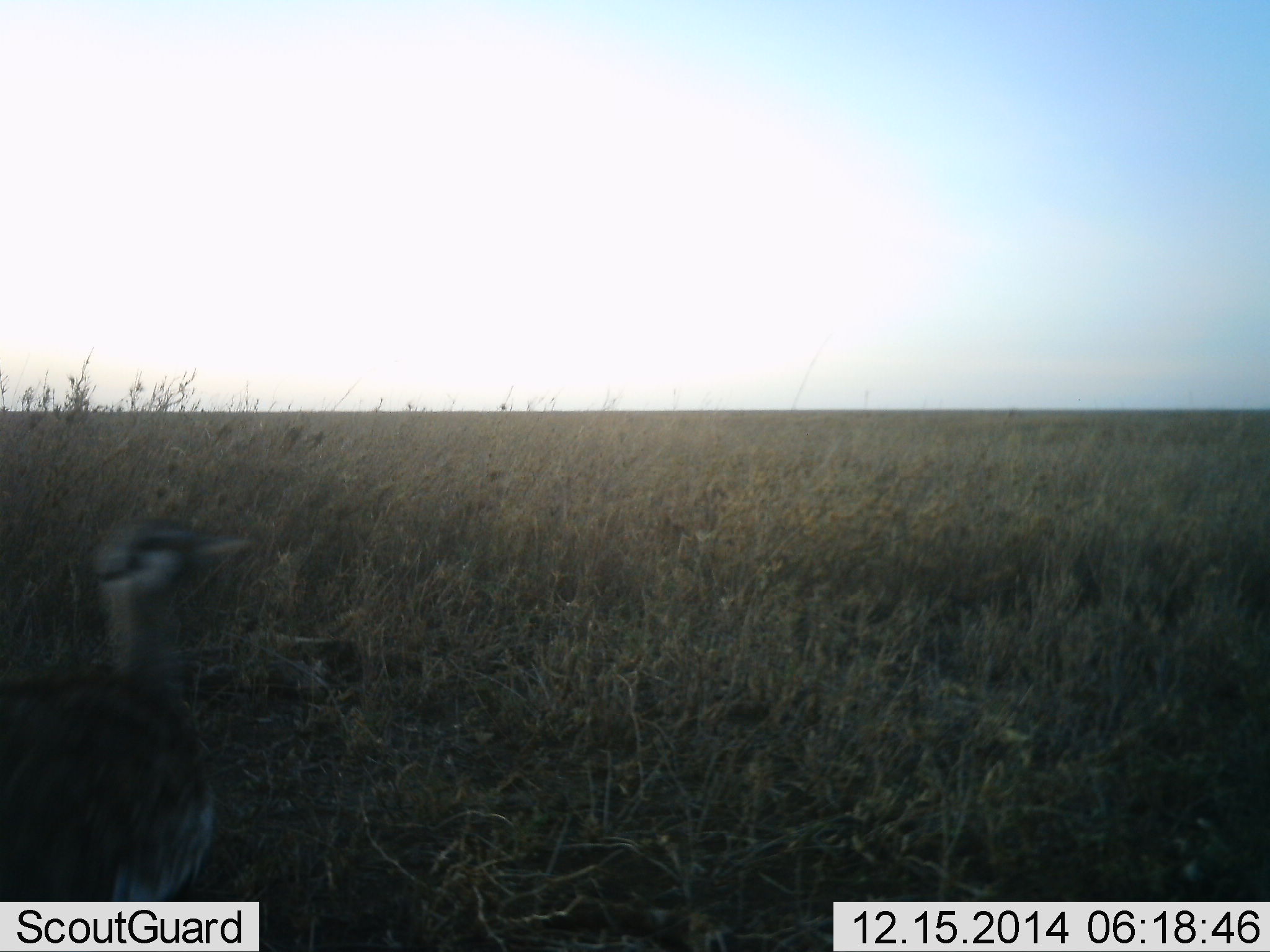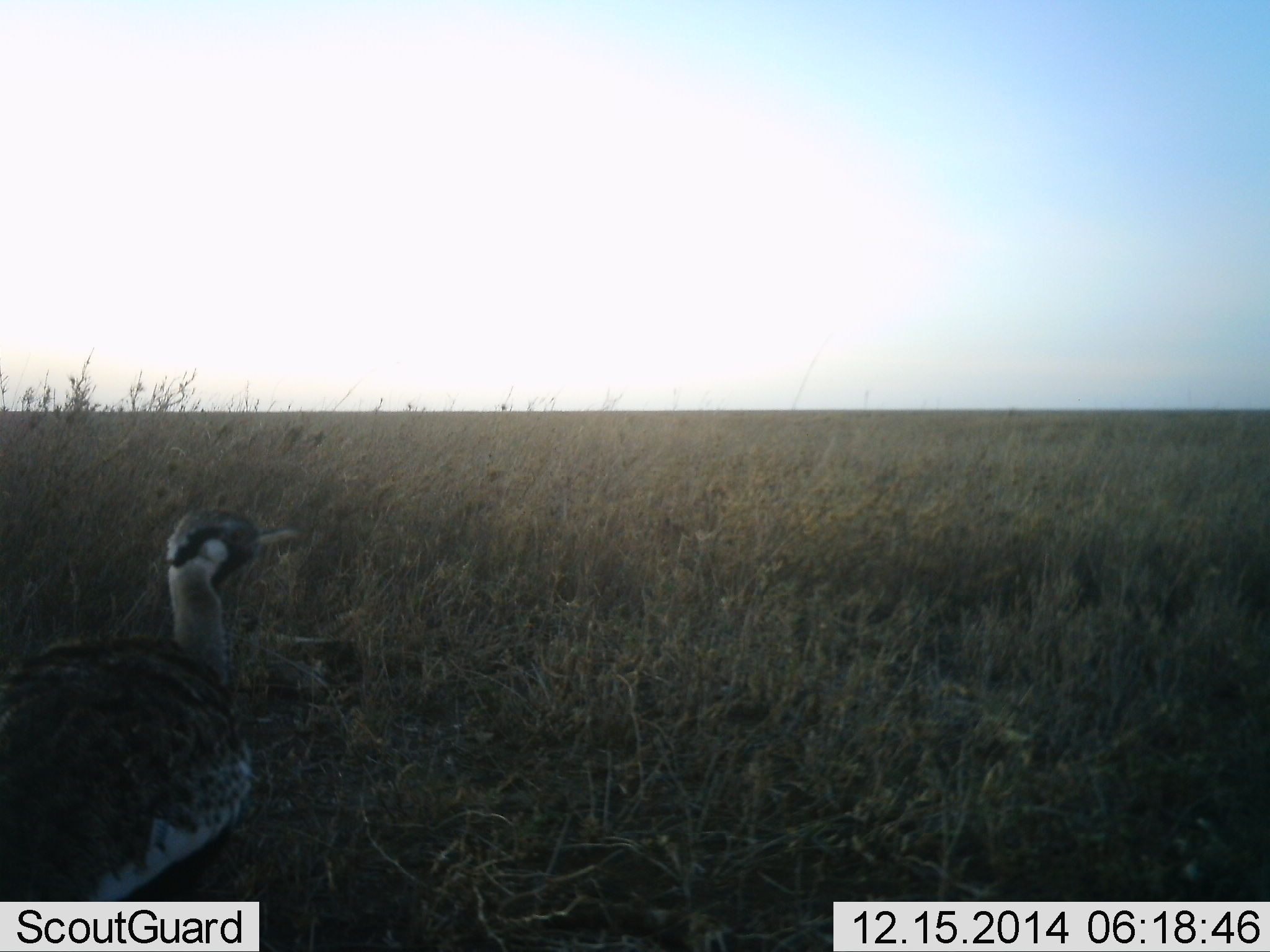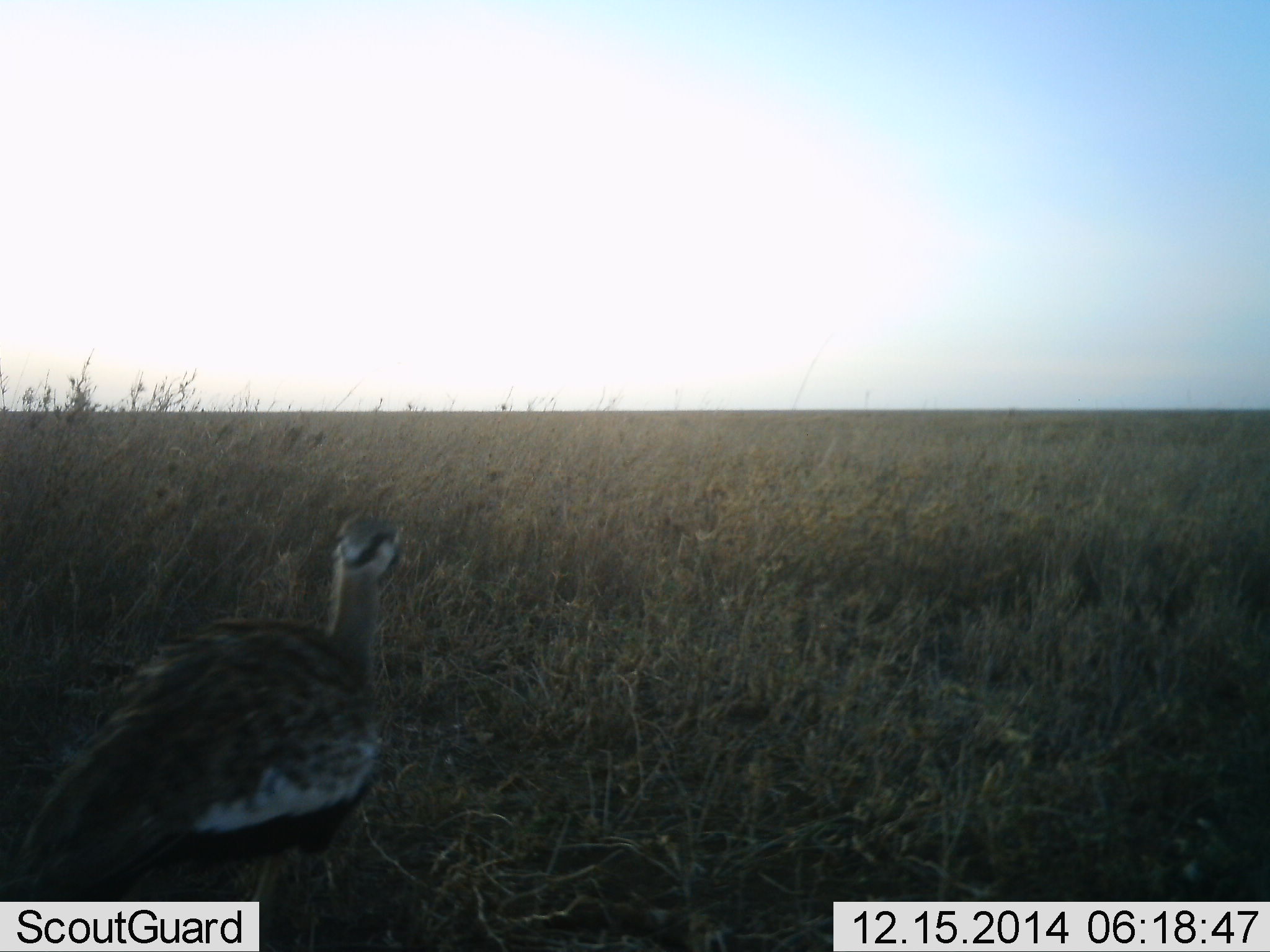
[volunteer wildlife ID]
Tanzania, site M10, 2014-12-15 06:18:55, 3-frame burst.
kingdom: Animalia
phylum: Chordata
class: Aves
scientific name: Aves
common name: bird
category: otherbird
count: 1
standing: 40%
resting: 20%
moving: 50%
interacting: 0%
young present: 0%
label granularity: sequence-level